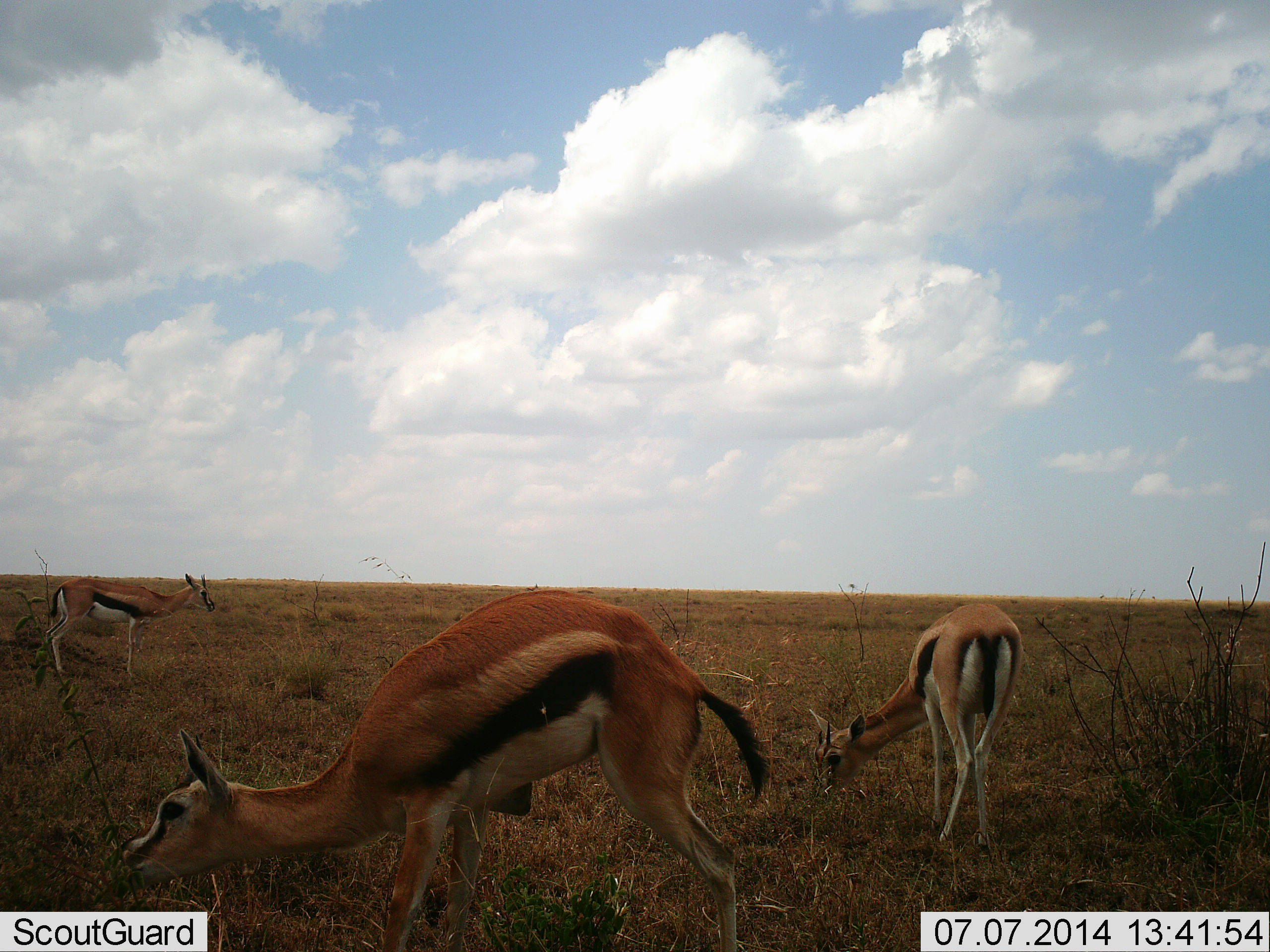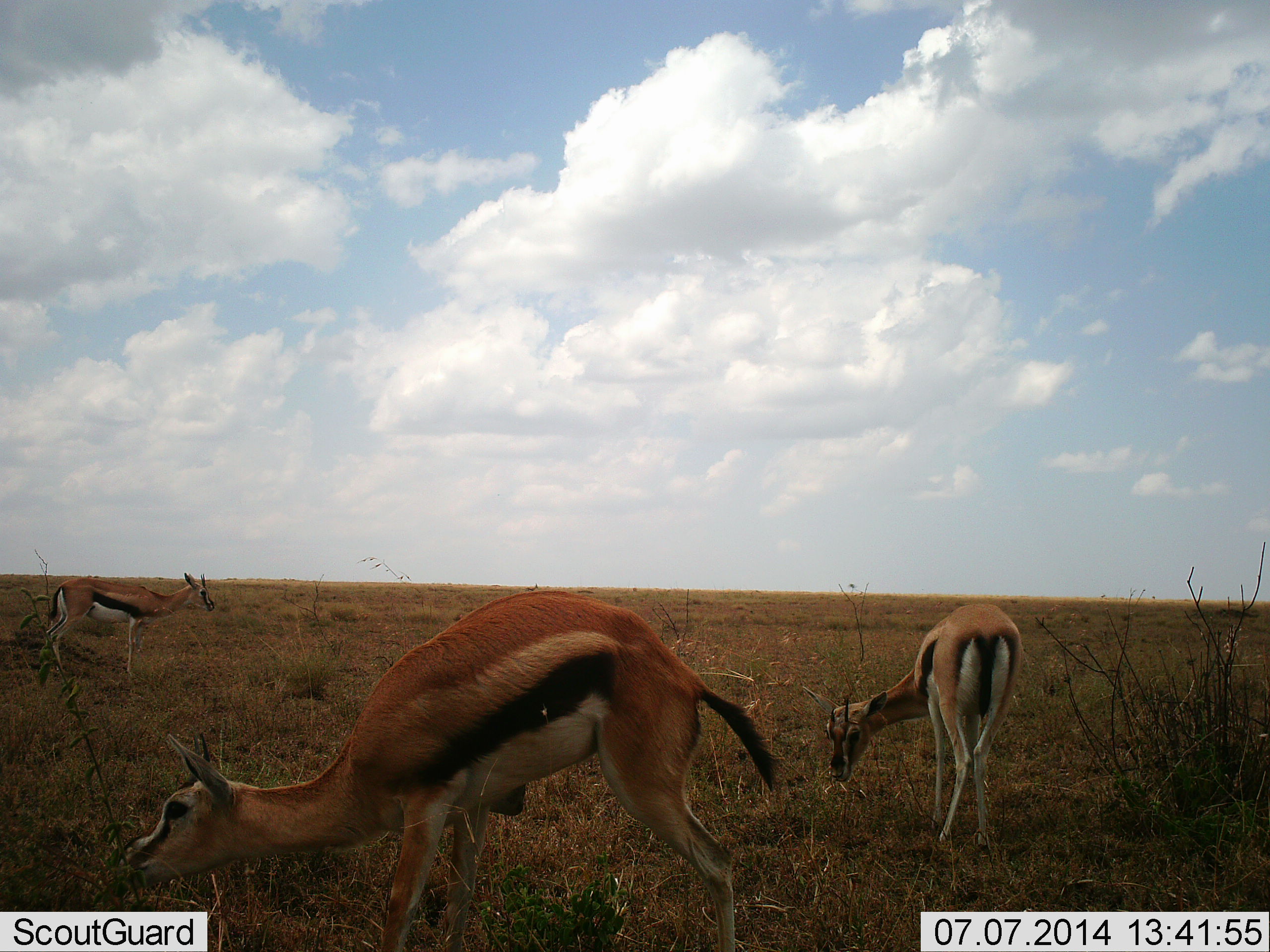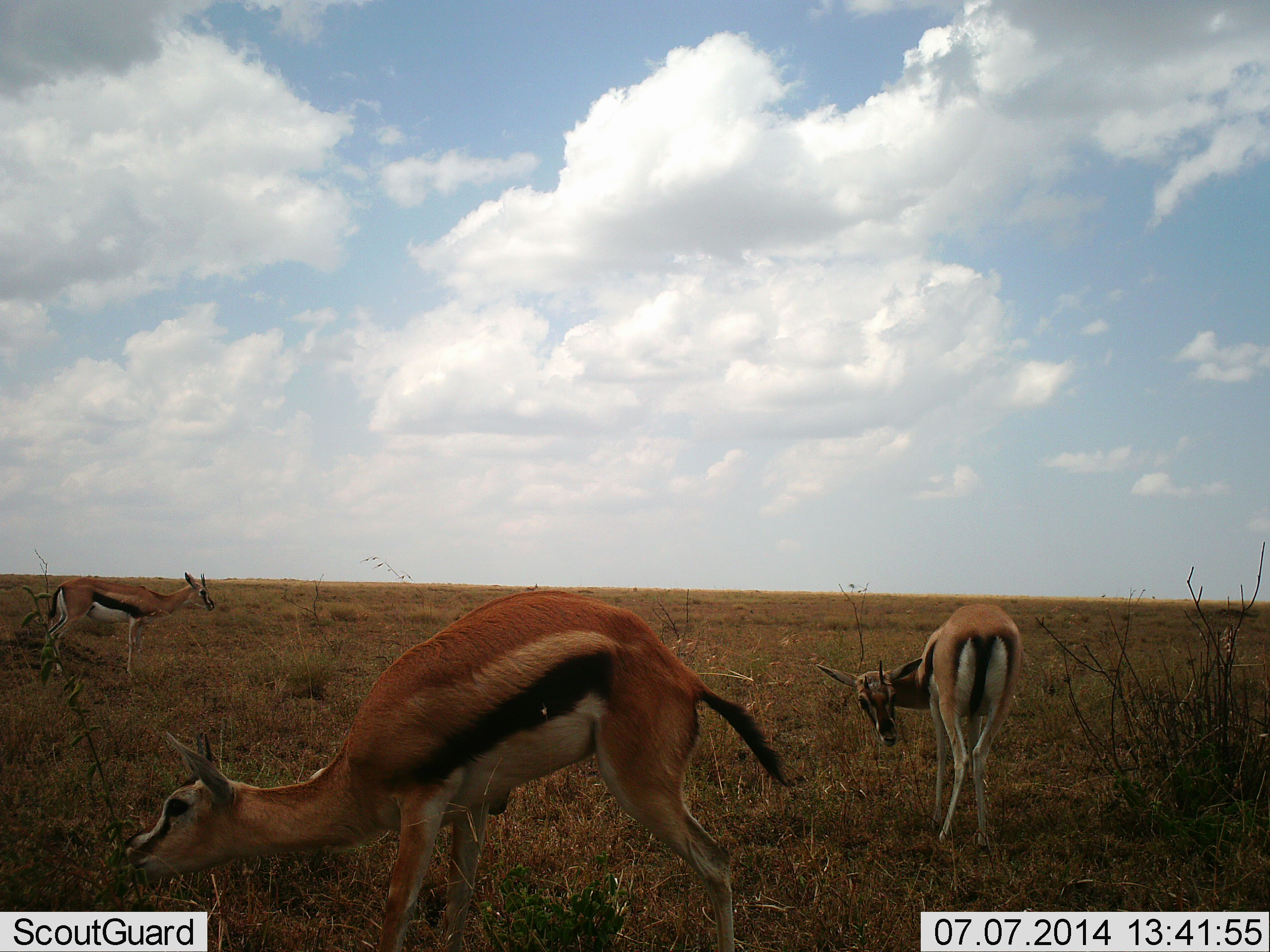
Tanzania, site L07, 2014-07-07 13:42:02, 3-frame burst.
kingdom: Animalia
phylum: Chordata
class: Mammalia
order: Artiodactyla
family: Bovidae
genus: Eudorcas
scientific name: Eudorcas thomsonii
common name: thomson's gazelle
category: gazellethomsons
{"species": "gazellethomsons (thomson's gazelle) (Eudorcas thomsonii)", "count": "3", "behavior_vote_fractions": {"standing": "50%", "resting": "0%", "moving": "0%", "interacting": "0%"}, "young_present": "0%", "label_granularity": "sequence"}